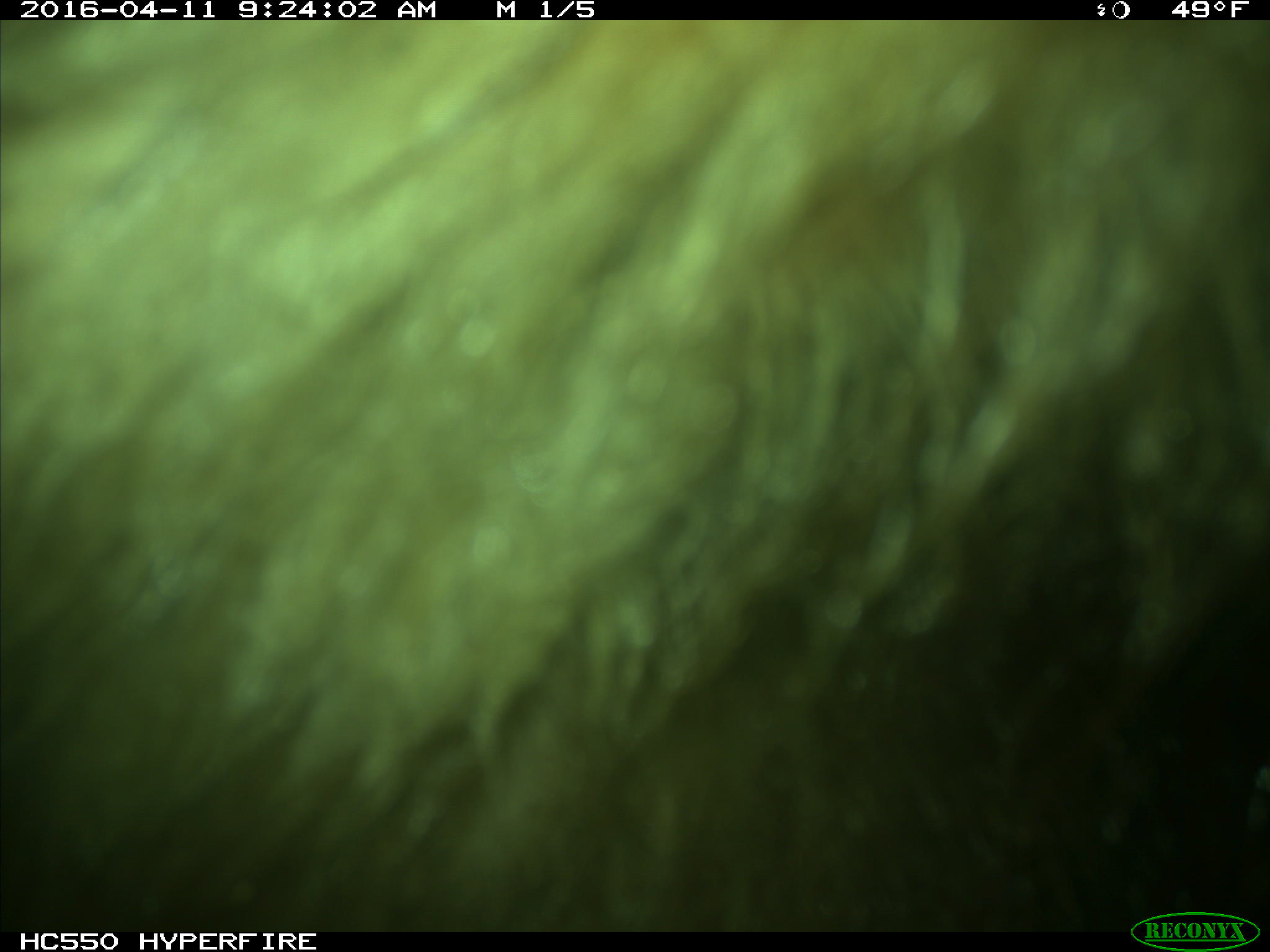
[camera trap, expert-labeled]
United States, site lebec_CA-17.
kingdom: Animalia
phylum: Chordata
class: Mammalia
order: Carnivora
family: Ursidae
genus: Ursus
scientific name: Ursus americanus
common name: american black bear